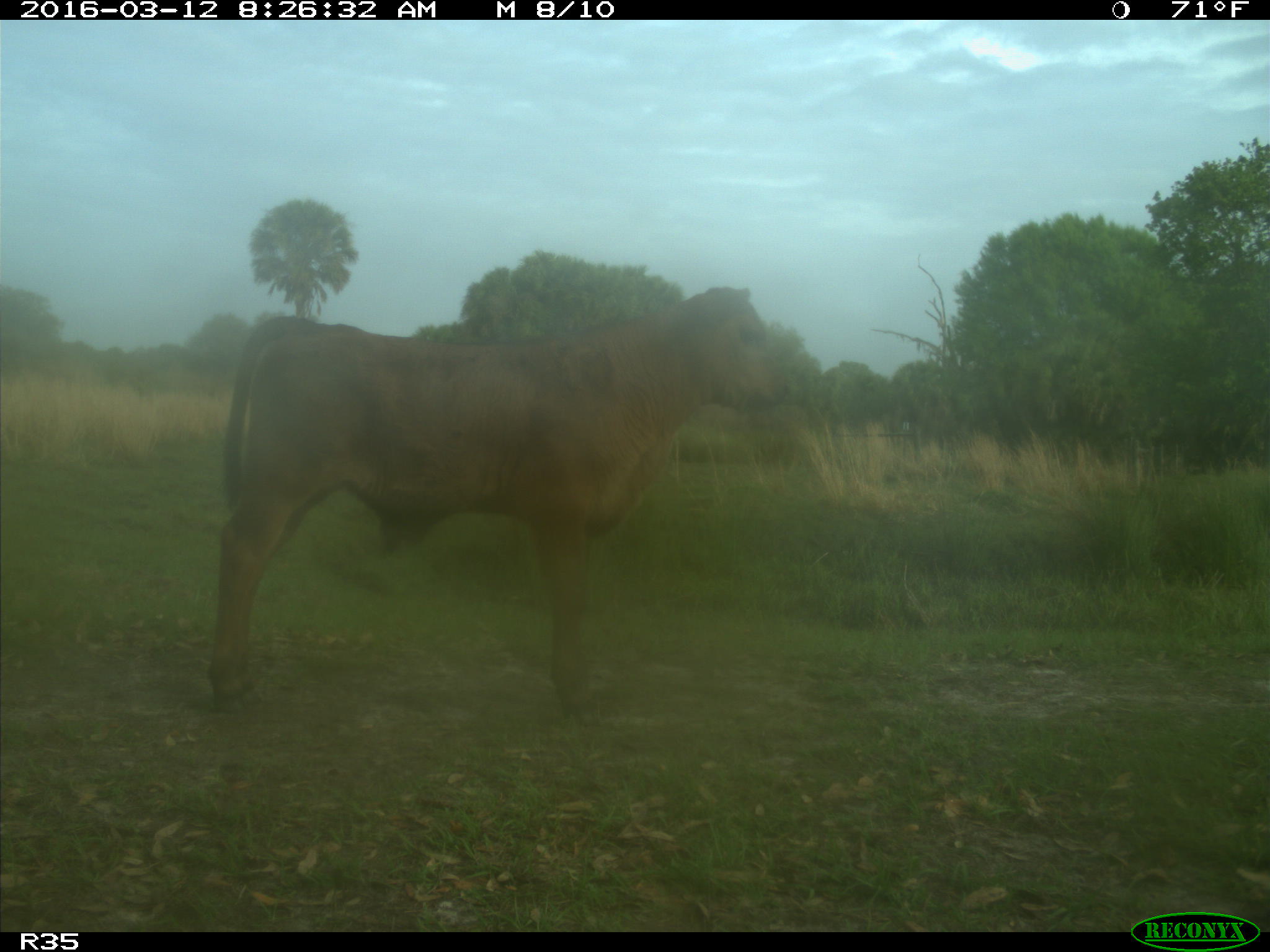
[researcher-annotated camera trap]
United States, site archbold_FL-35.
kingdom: Animalia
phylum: Chordata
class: Mammalia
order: Artiodactyla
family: Bovidae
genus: Bos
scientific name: Bos taurus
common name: domestic cow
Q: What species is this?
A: Bos taurus (domestic cow).